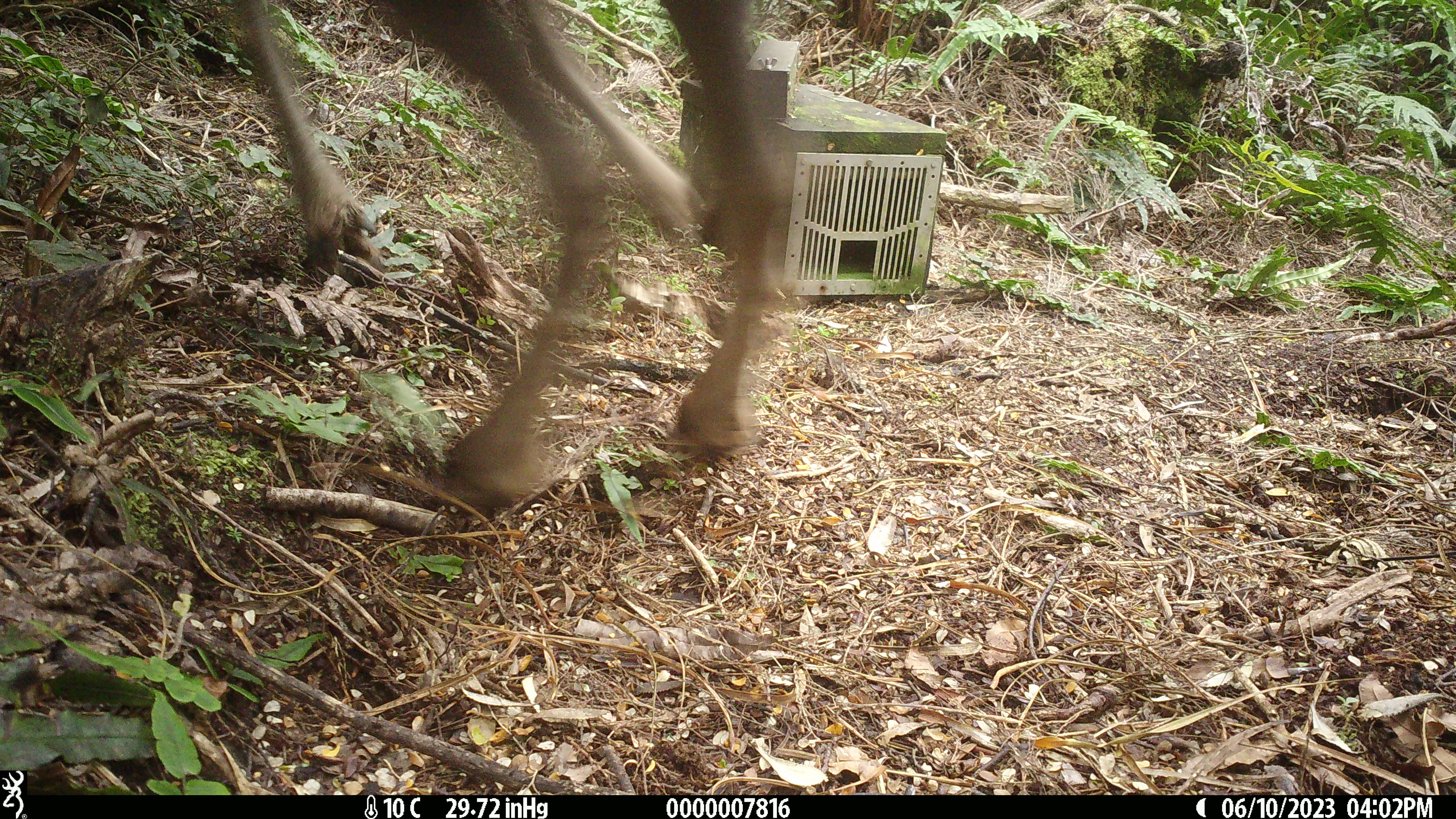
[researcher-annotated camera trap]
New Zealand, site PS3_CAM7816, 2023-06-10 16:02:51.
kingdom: Animalia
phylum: Chordata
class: Mammalia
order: Artiodactyla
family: Cervidae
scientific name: Cervidae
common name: deer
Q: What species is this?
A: Deer (Cervidae).